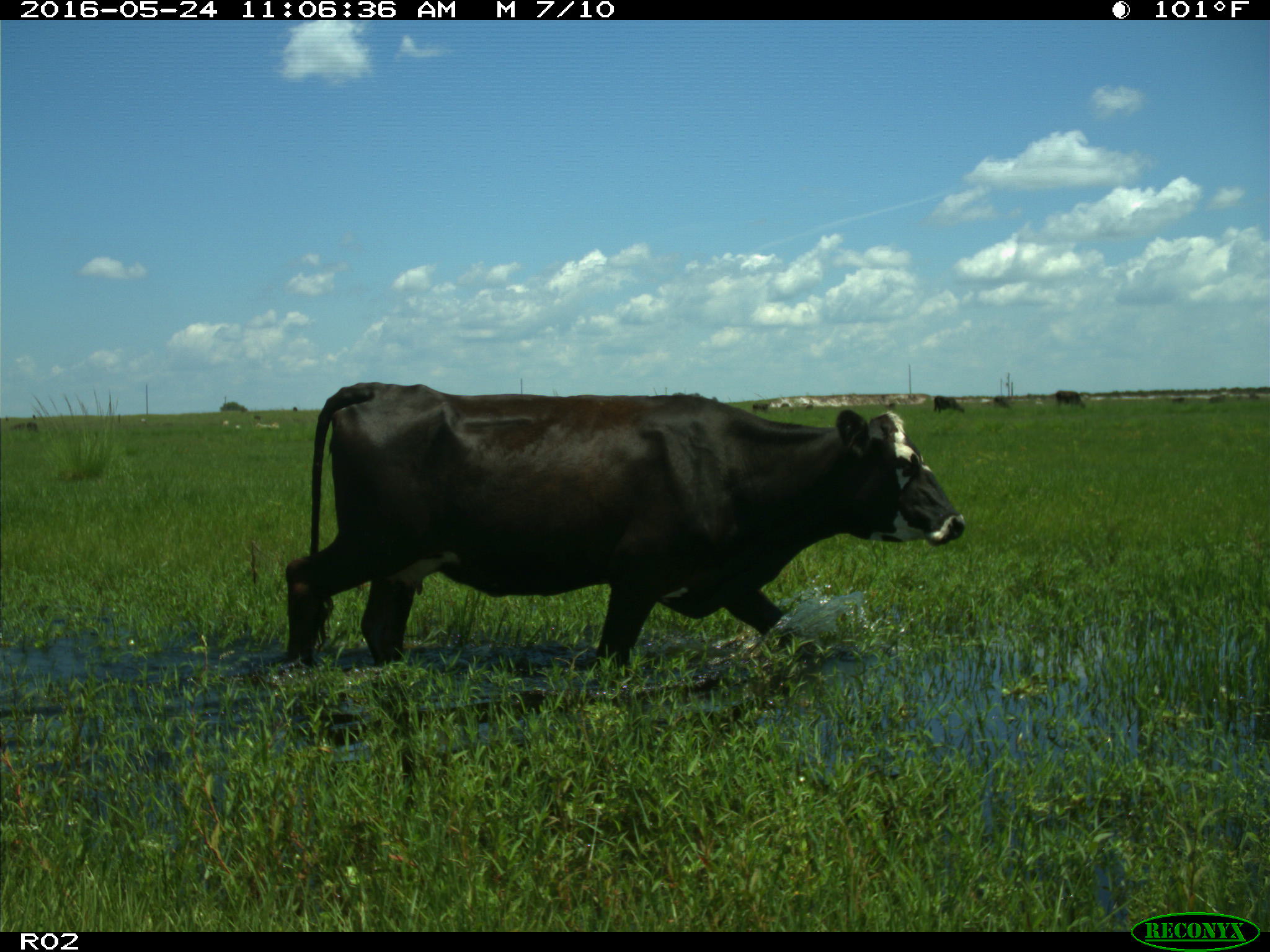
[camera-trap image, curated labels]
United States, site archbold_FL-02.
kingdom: Animalia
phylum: Chordata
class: Mammalia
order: Artiodactyla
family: Bovidae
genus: Bos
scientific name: Bos taurus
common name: domestic cow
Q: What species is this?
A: Bos taurus (domestic cow).